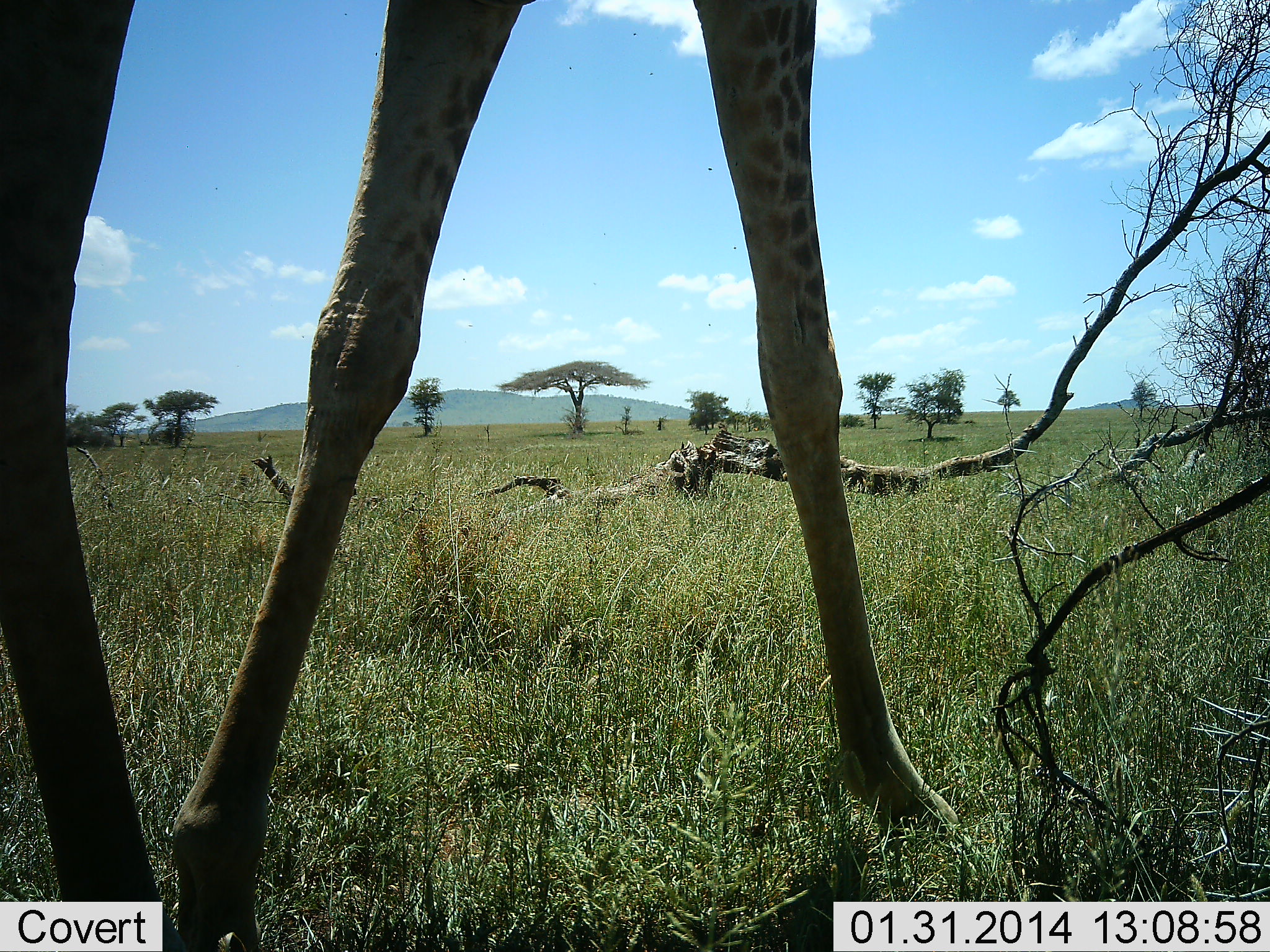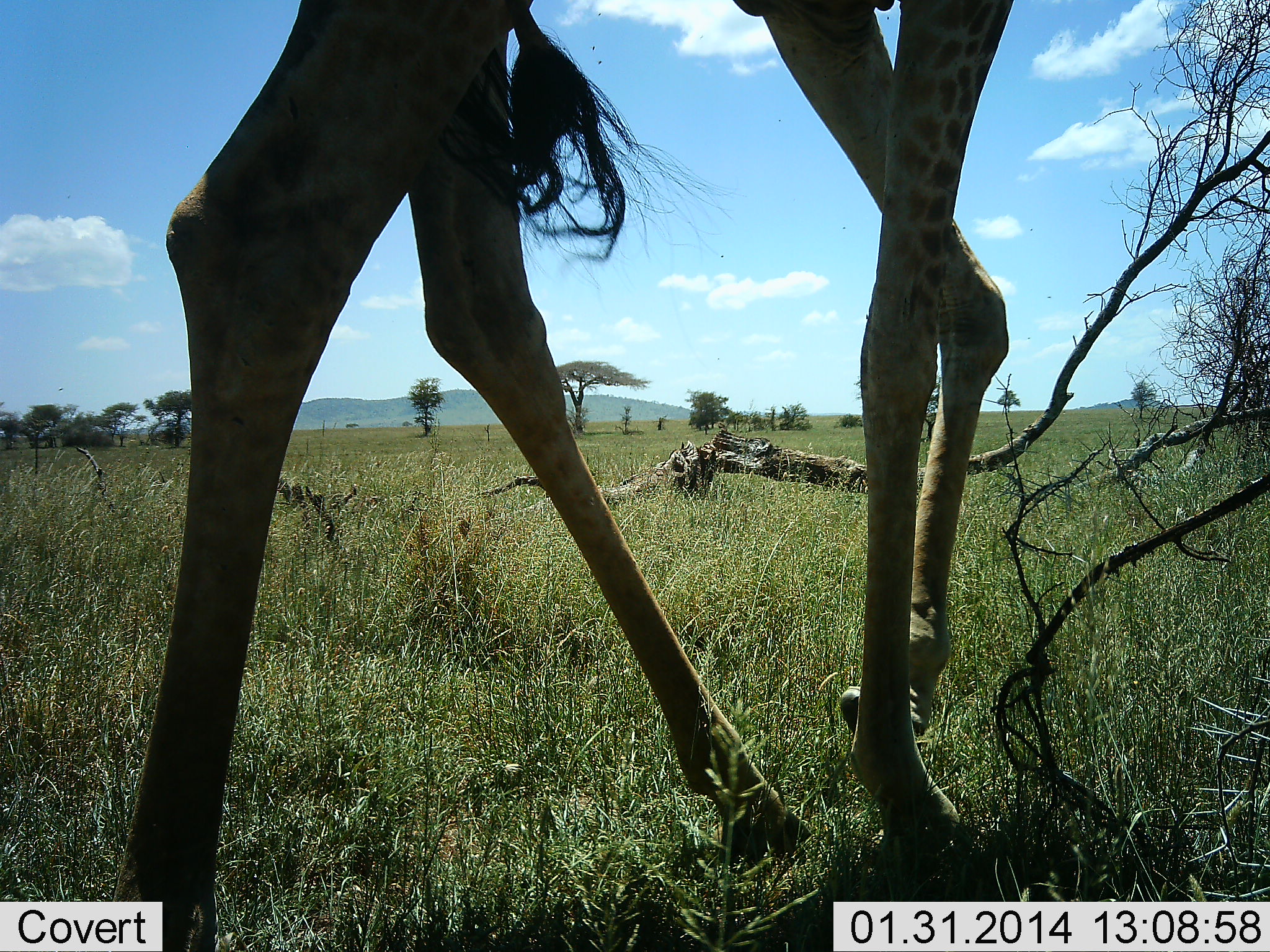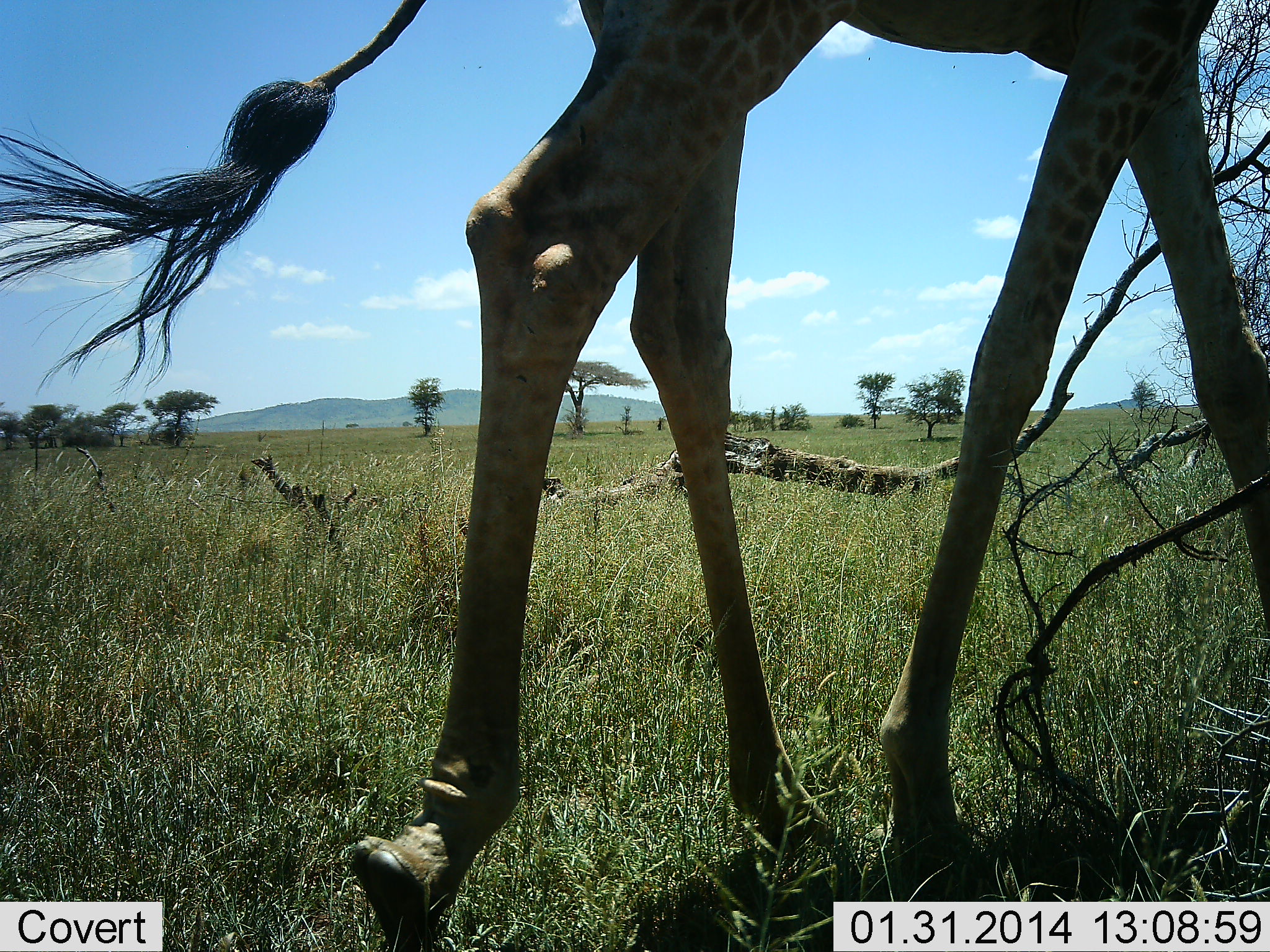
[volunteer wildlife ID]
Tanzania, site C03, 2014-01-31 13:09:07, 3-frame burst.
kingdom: Animalia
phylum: Chordata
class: Mammalia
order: Artiodactyla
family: Giraffidae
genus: Giraffa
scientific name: Giraffa camelopardalis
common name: giraffe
Giraffe (Giraffa camelopardalis), count 1. Behavior (volunteer vote fractions): standing 10%, resting 0%, moving 100%, interacting 0%. Young present (vote fraction): 0%. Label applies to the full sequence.